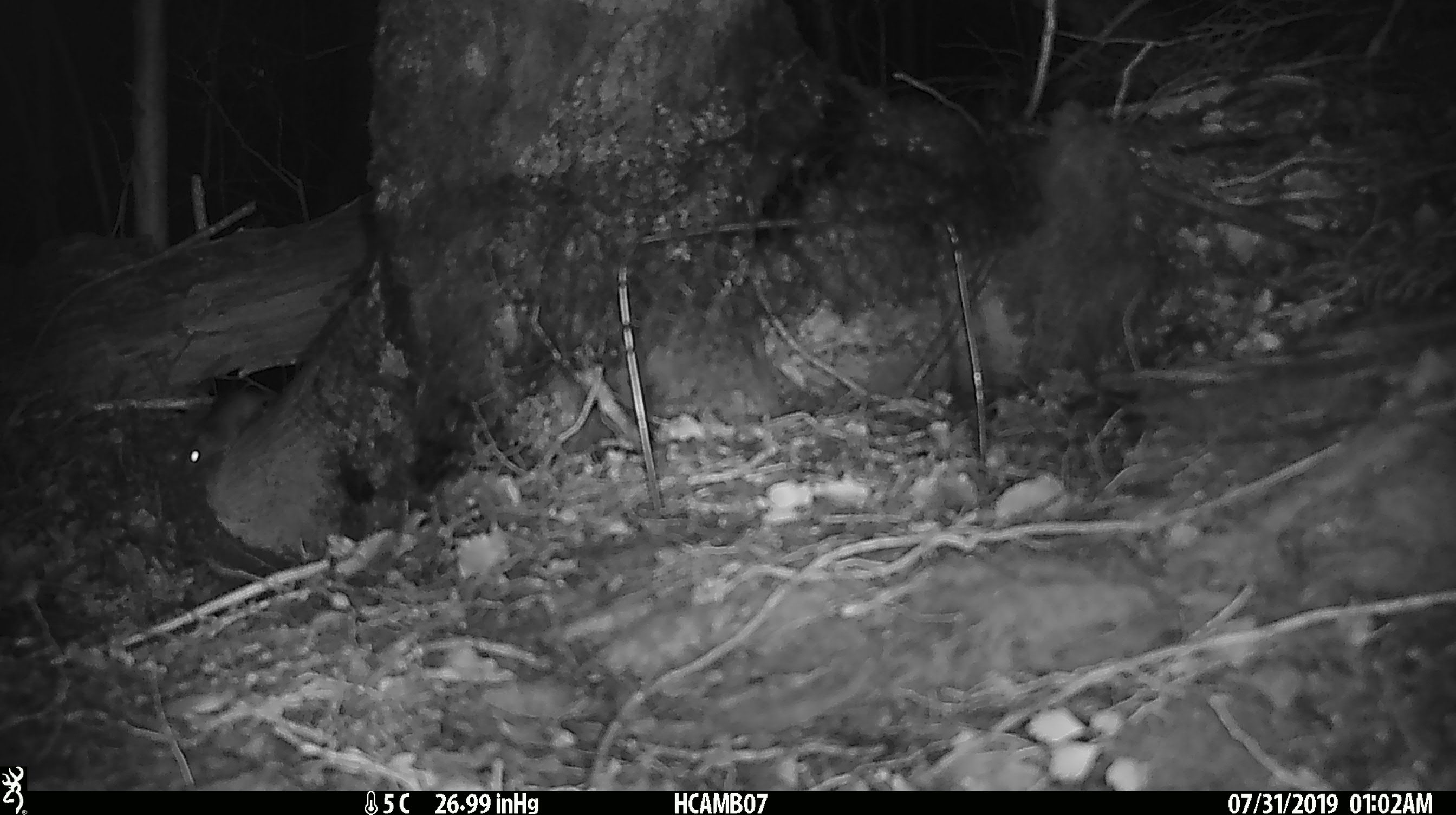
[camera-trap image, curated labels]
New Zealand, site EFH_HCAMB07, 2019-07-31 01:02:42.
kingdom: Animalia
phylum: Chordata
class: Mammalia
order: Rodentia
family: Muridae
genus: Mus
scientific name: Mus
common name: mouse